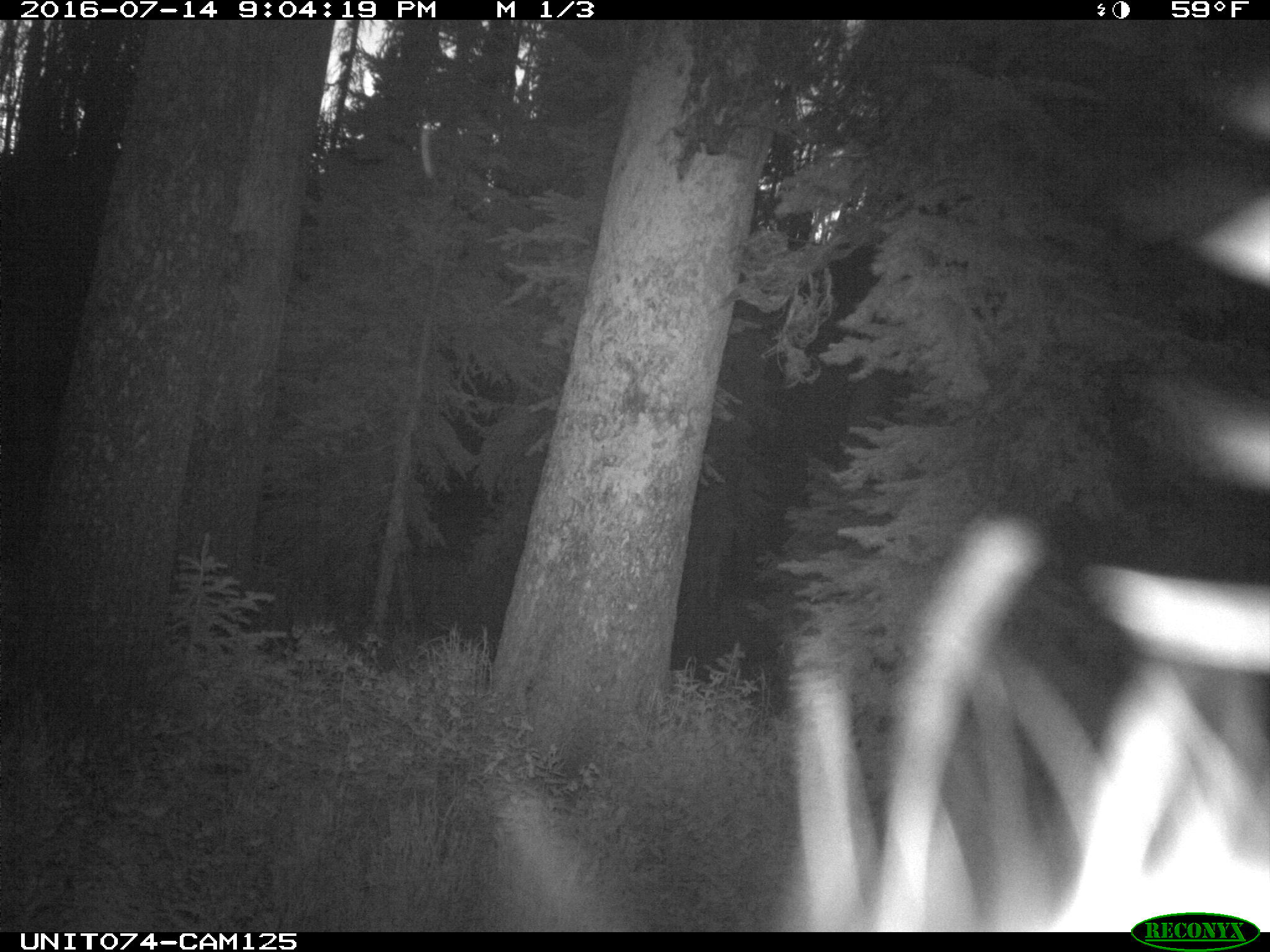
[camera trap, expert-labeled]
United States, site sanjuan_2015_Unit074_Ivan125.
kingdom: Animalia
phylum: Chordata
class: Mammalia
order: Artiodactyla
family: Cervidae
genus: Cervus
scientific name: Cervus elaphus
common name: red deer